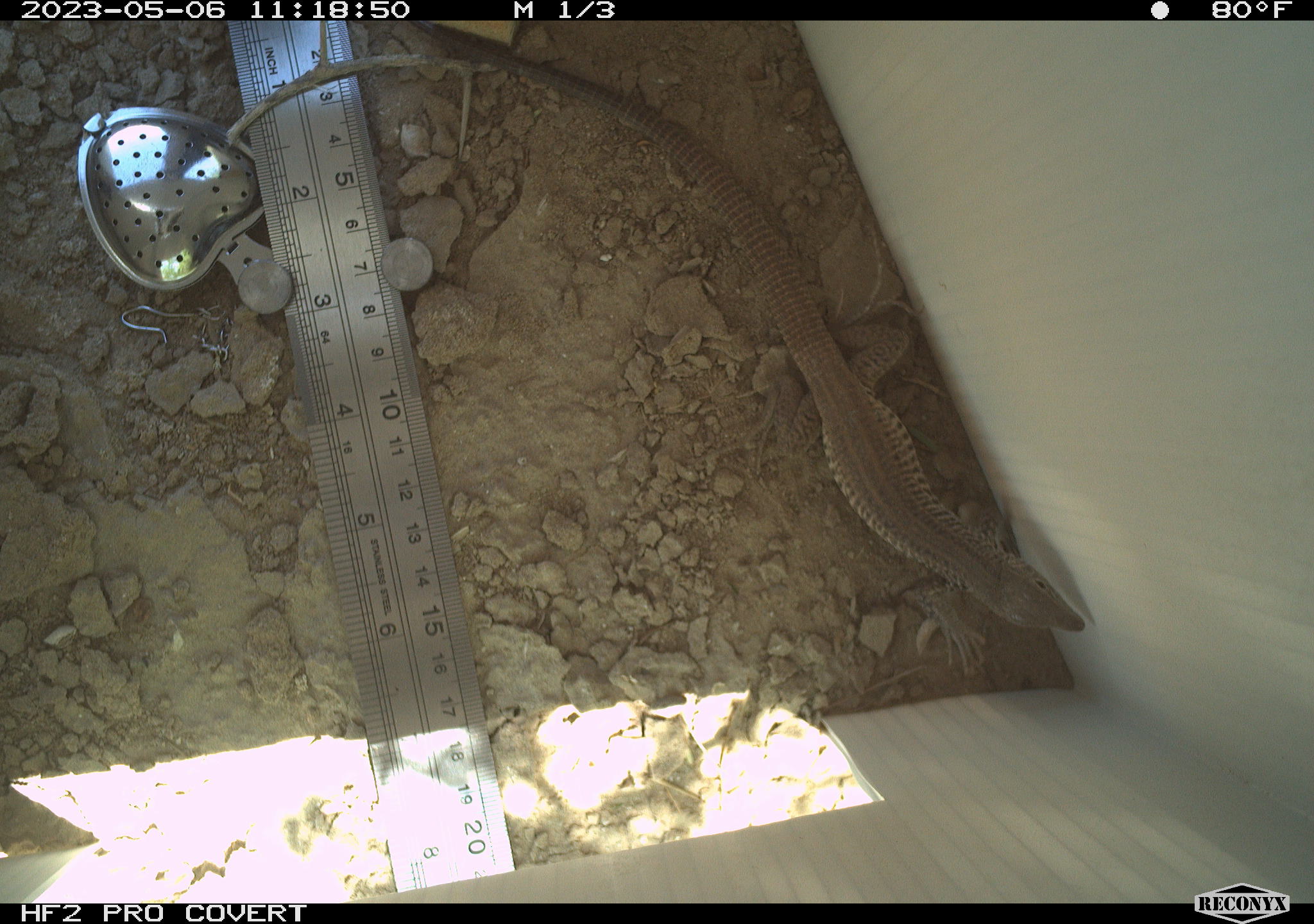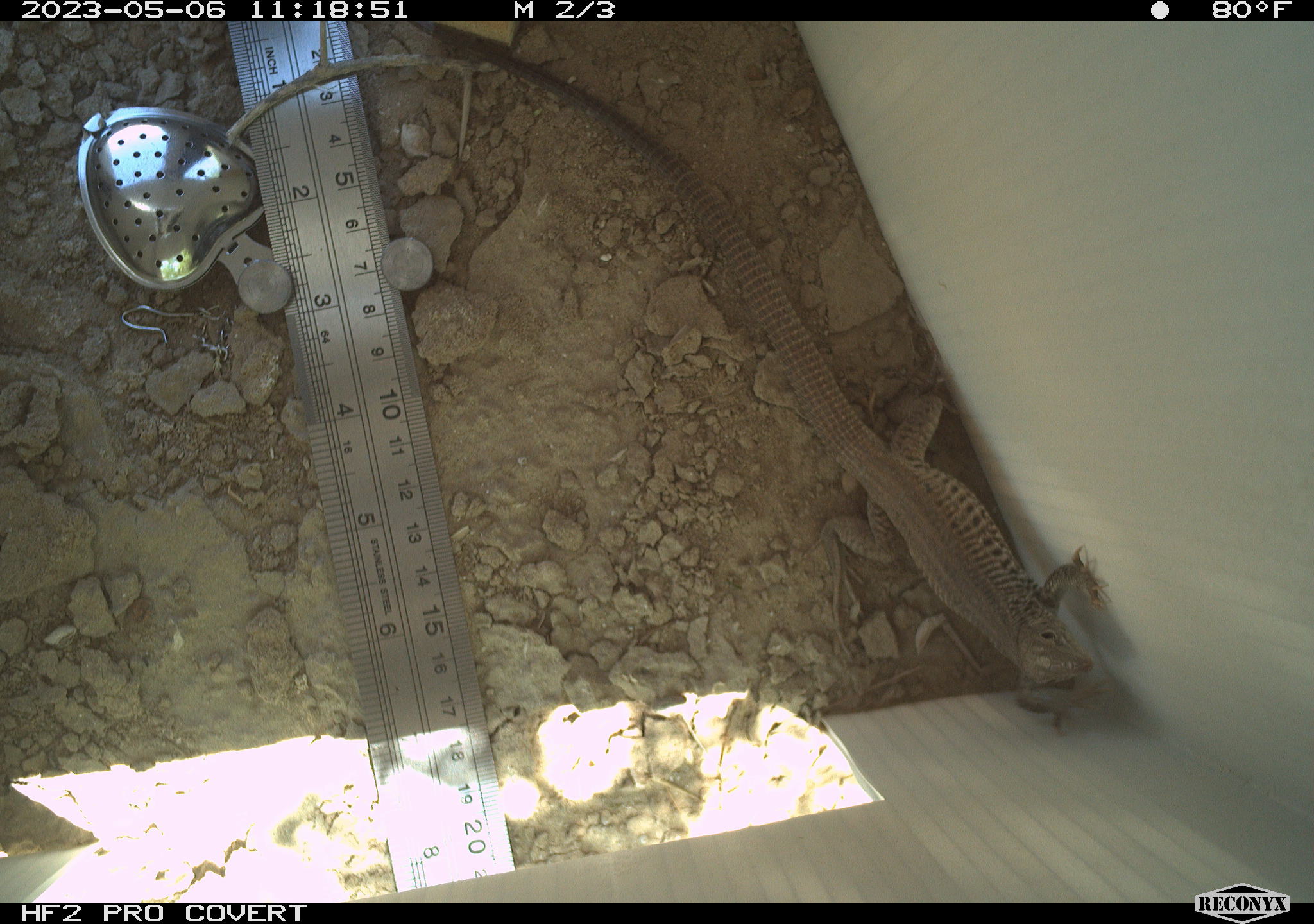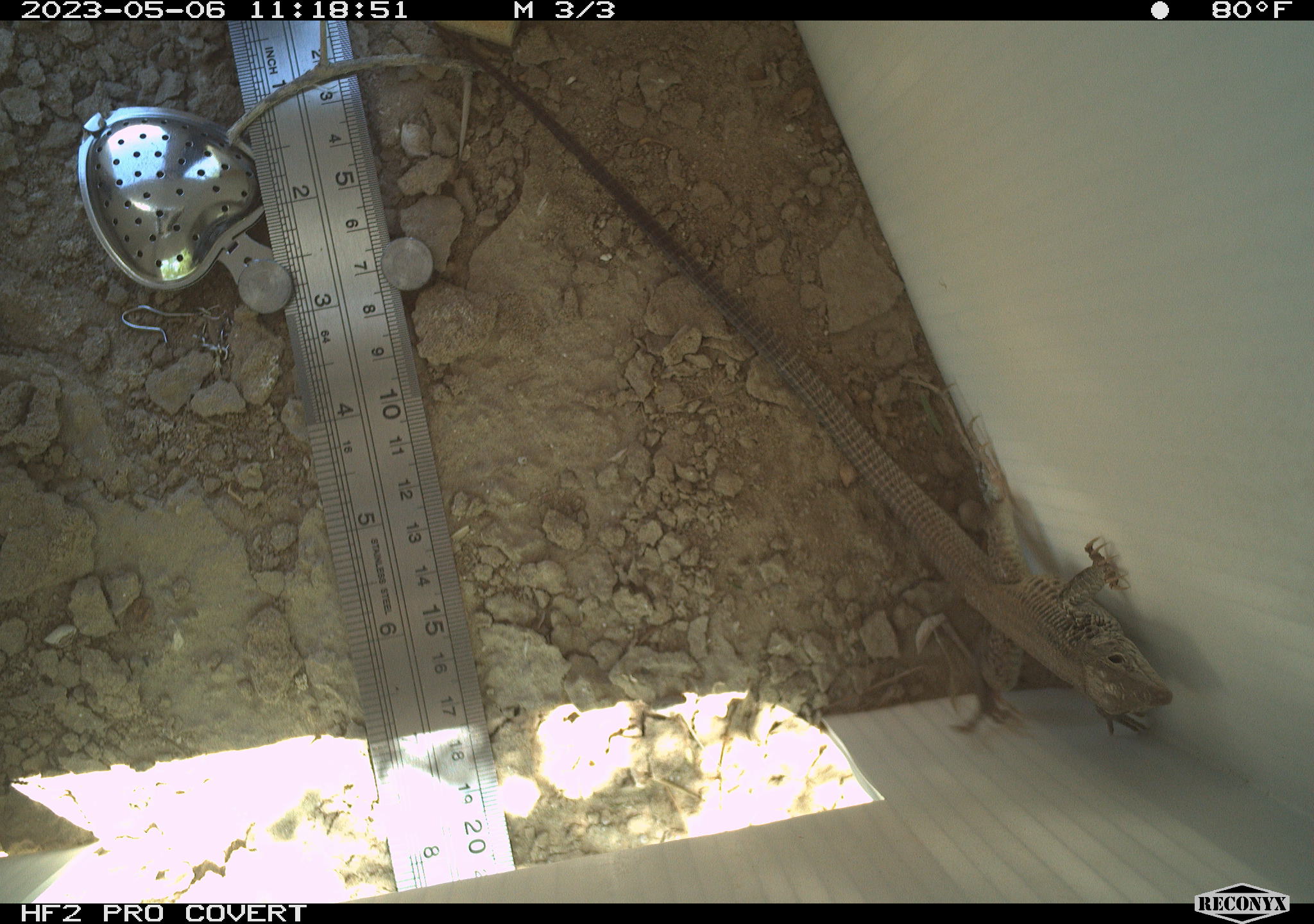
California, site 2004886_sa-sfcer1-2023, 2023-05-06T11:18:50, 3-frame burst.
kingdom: Animalia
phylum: Chordata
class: Reptilia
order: Squamata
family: Teiidae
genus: Aspidoscelis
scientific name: Aspidoscelis tigris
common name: western whiptail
Western whiptail (Aspidoscelis tigris).